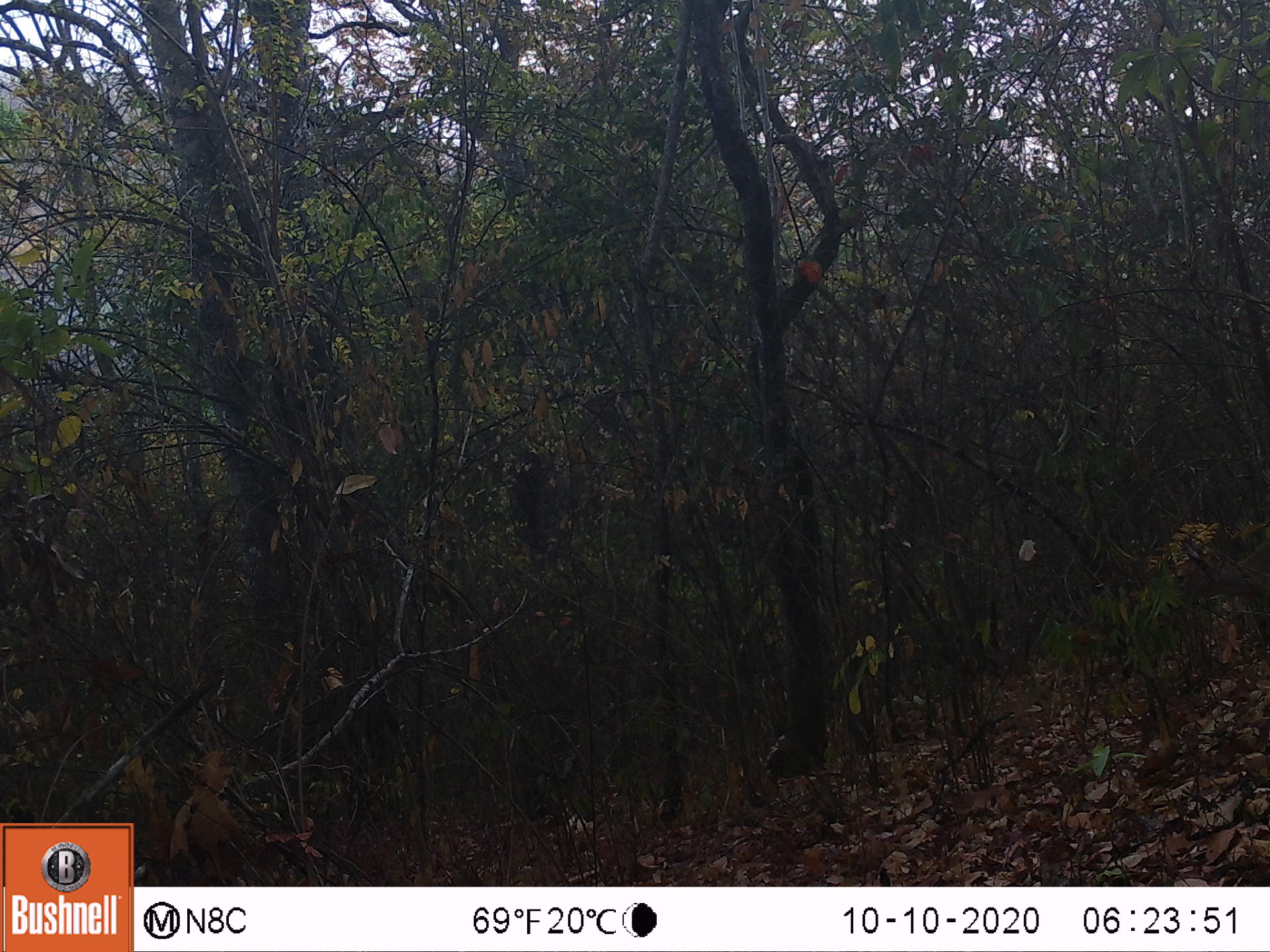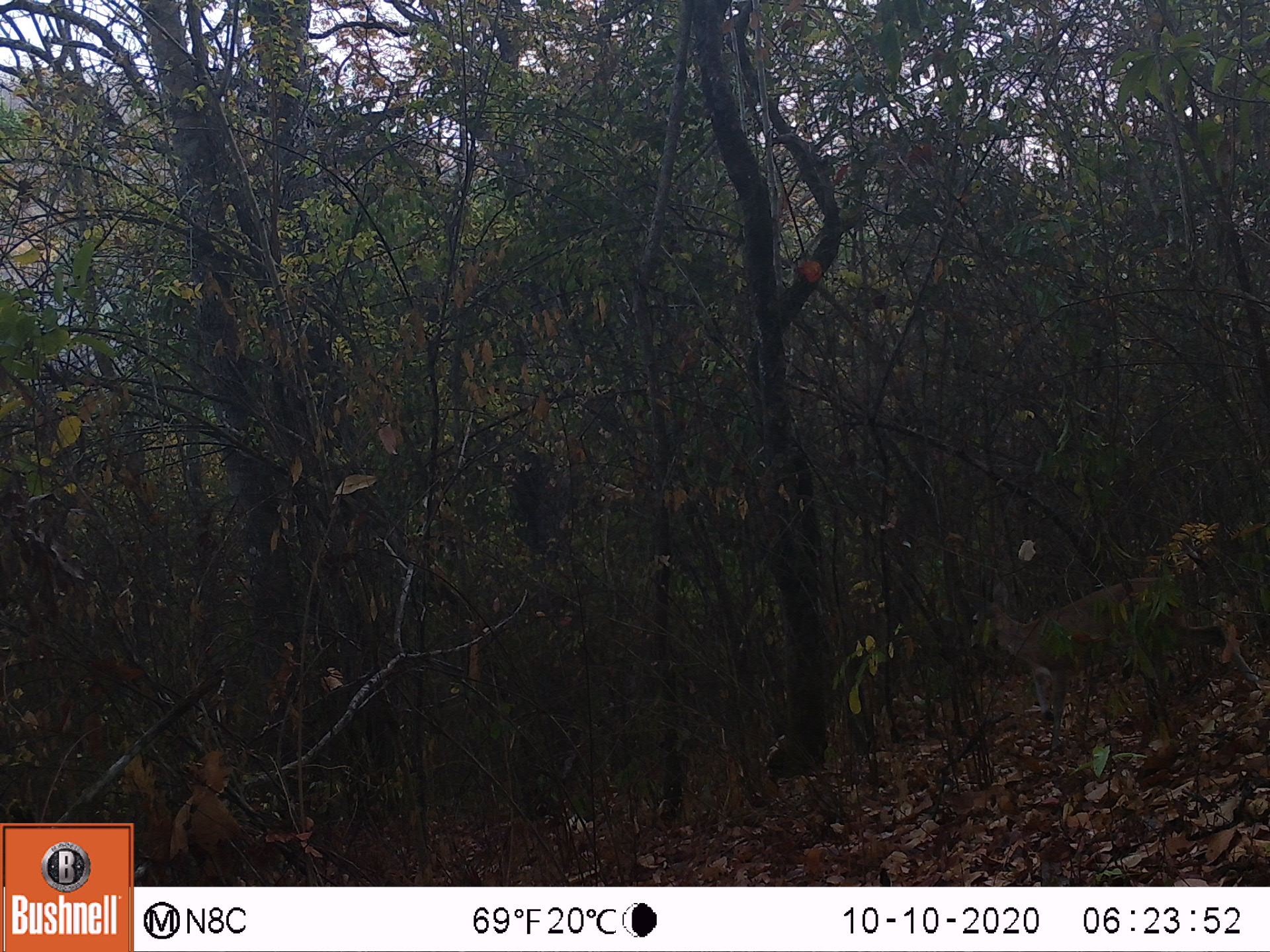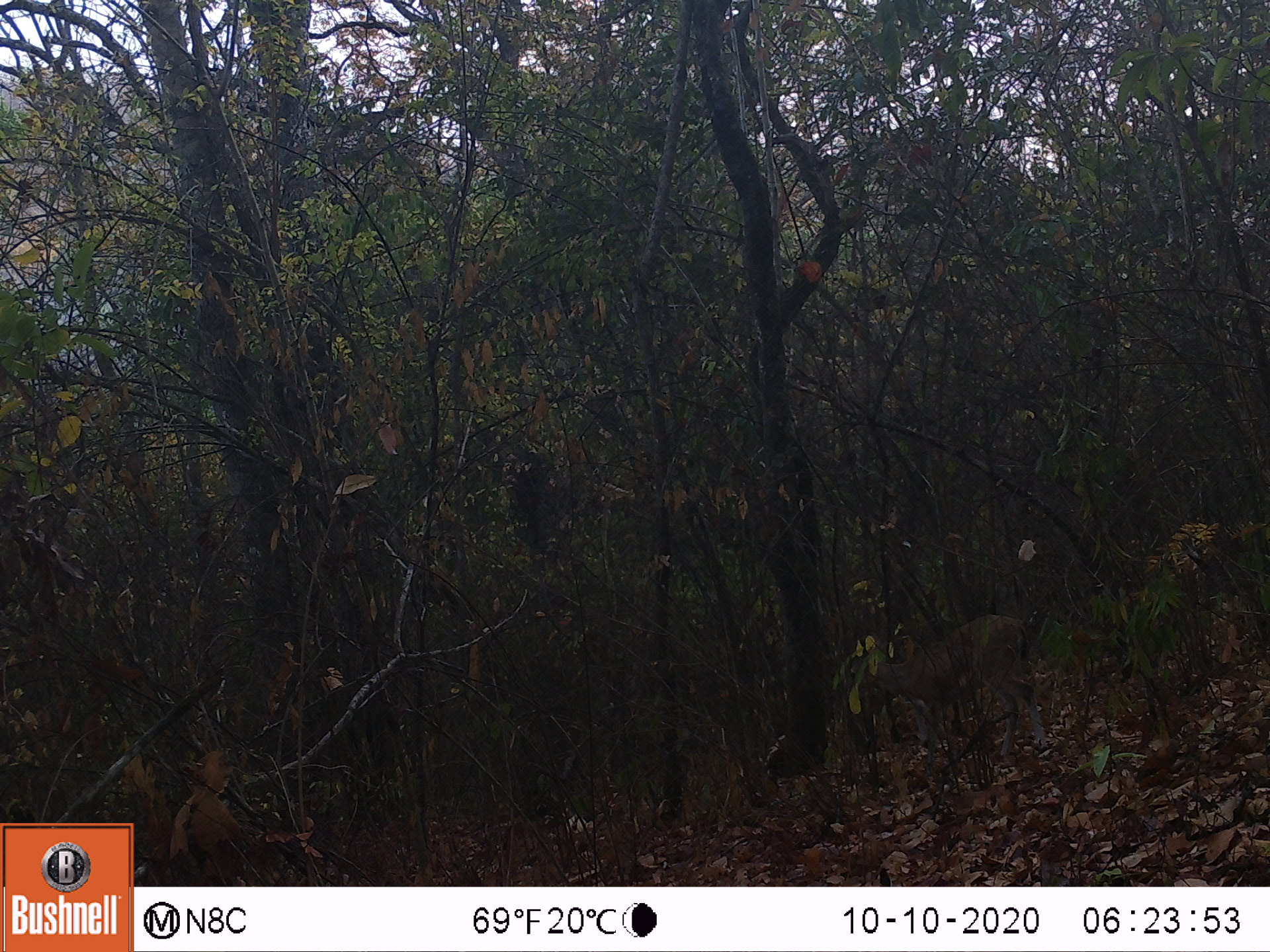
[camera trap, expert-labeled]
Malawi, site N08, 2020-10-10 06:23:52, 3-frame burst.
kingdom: Animalia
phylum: Chordata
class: Mammalia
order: Artiodactyla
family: Bovidae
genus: Sylvicapra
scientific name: Sylvicapra grimmia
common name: common duiker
Common duiker (Sylvicapra grimmia), count 1.